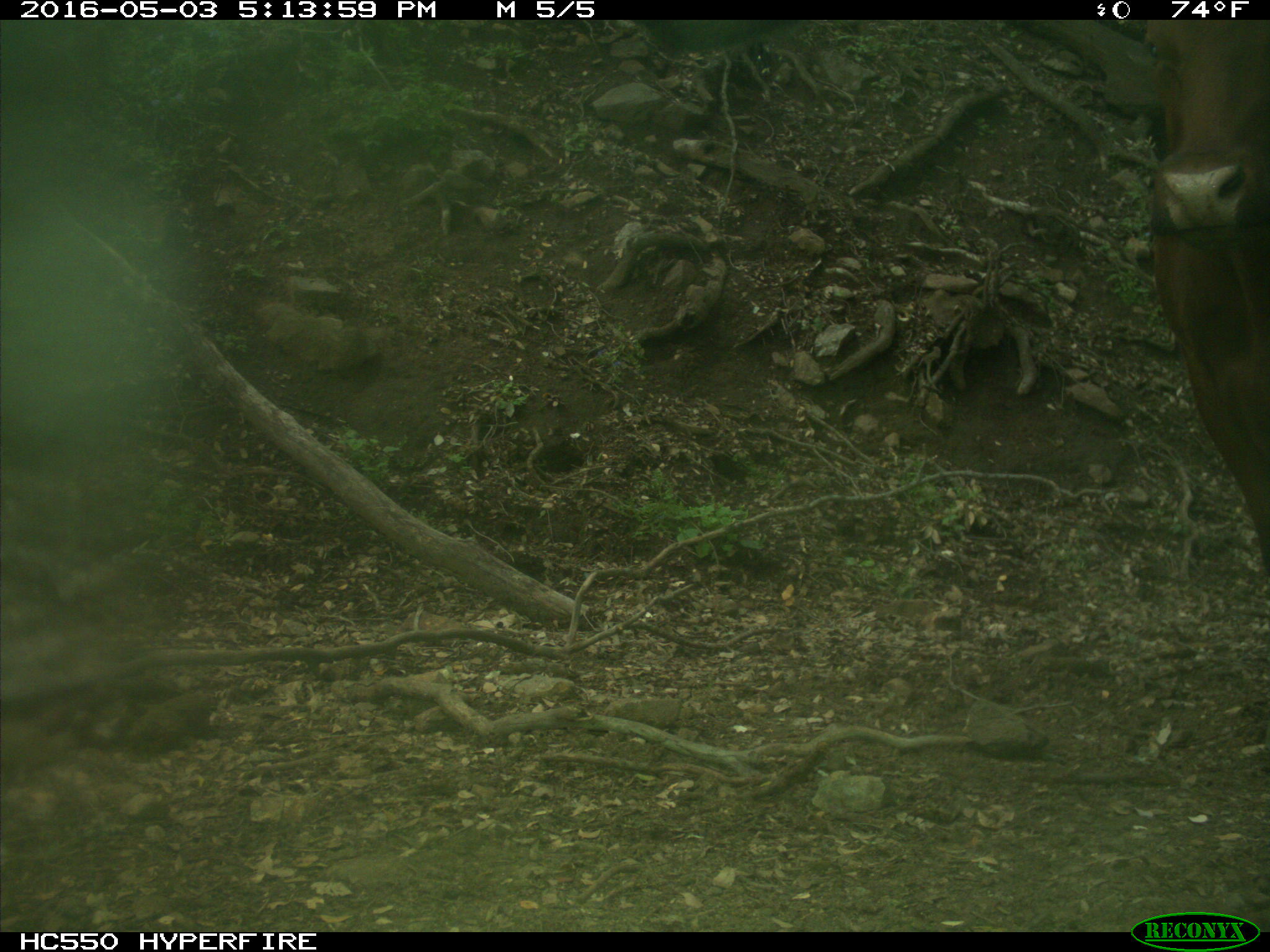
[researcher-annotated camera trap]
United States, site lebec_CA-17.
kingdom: Animalia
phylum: Chordata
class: Mammalia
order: Artiodactyla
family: Bovidae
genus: Bos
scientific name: Bos taurus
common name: domestic cow